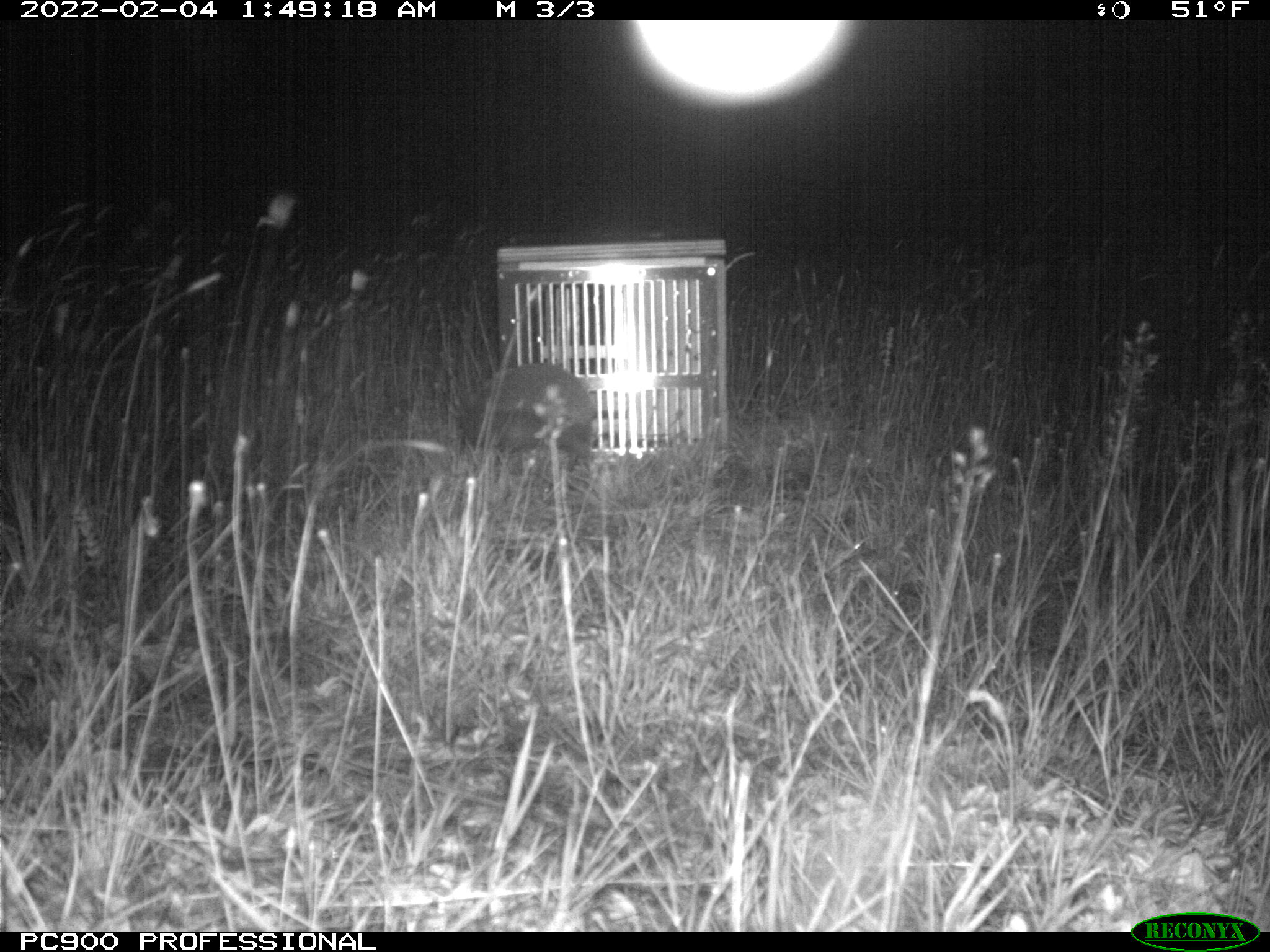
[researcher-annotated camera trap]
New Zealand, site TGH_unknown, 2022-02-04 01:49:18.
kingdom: Animalia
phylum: Chordata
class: Mammalia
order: Eulipotyphla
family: Erinaceidae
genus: Erinaceus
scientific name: Erinaceus europaeus europaeus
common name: european hedgehog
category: hedgehog